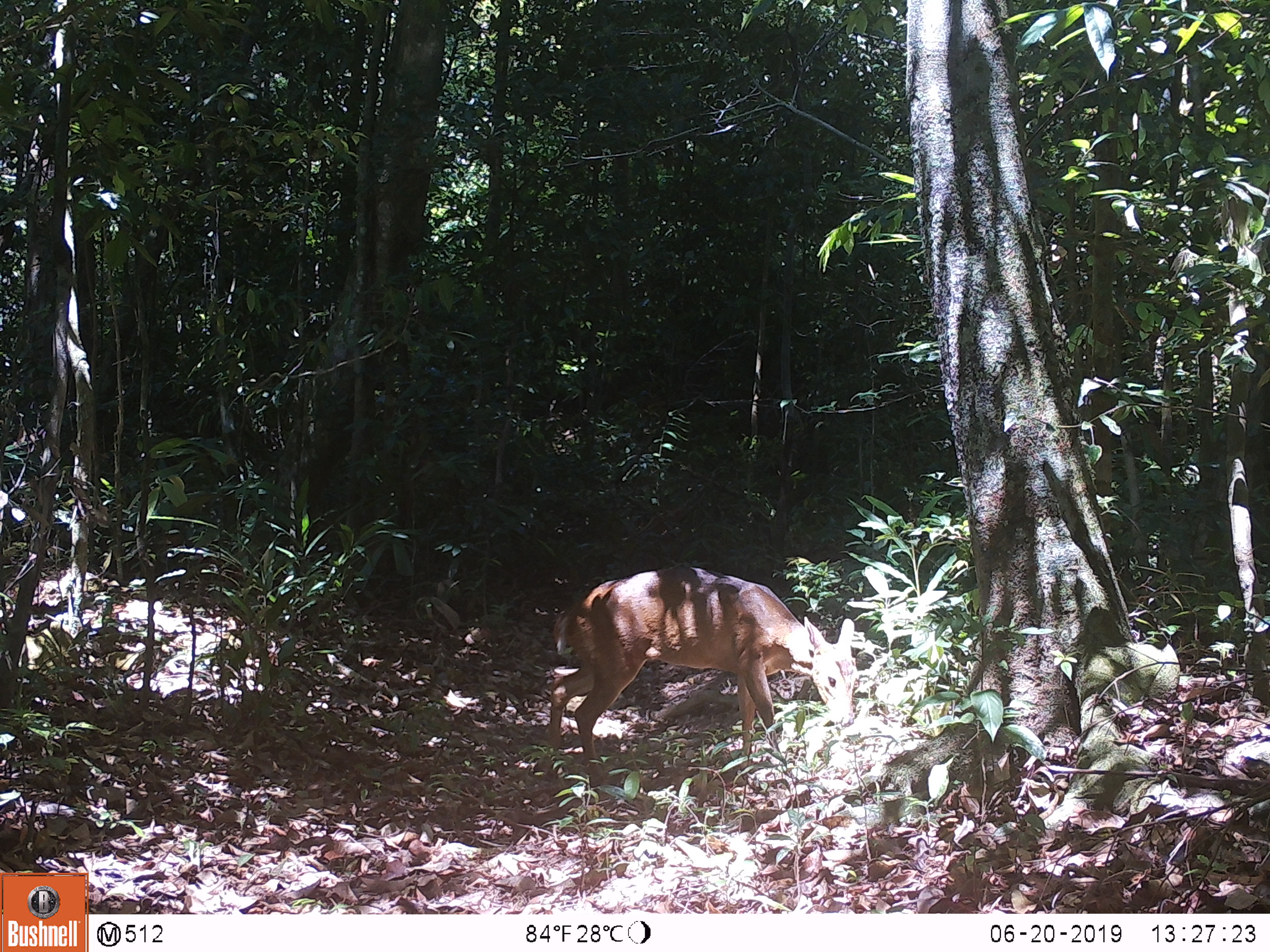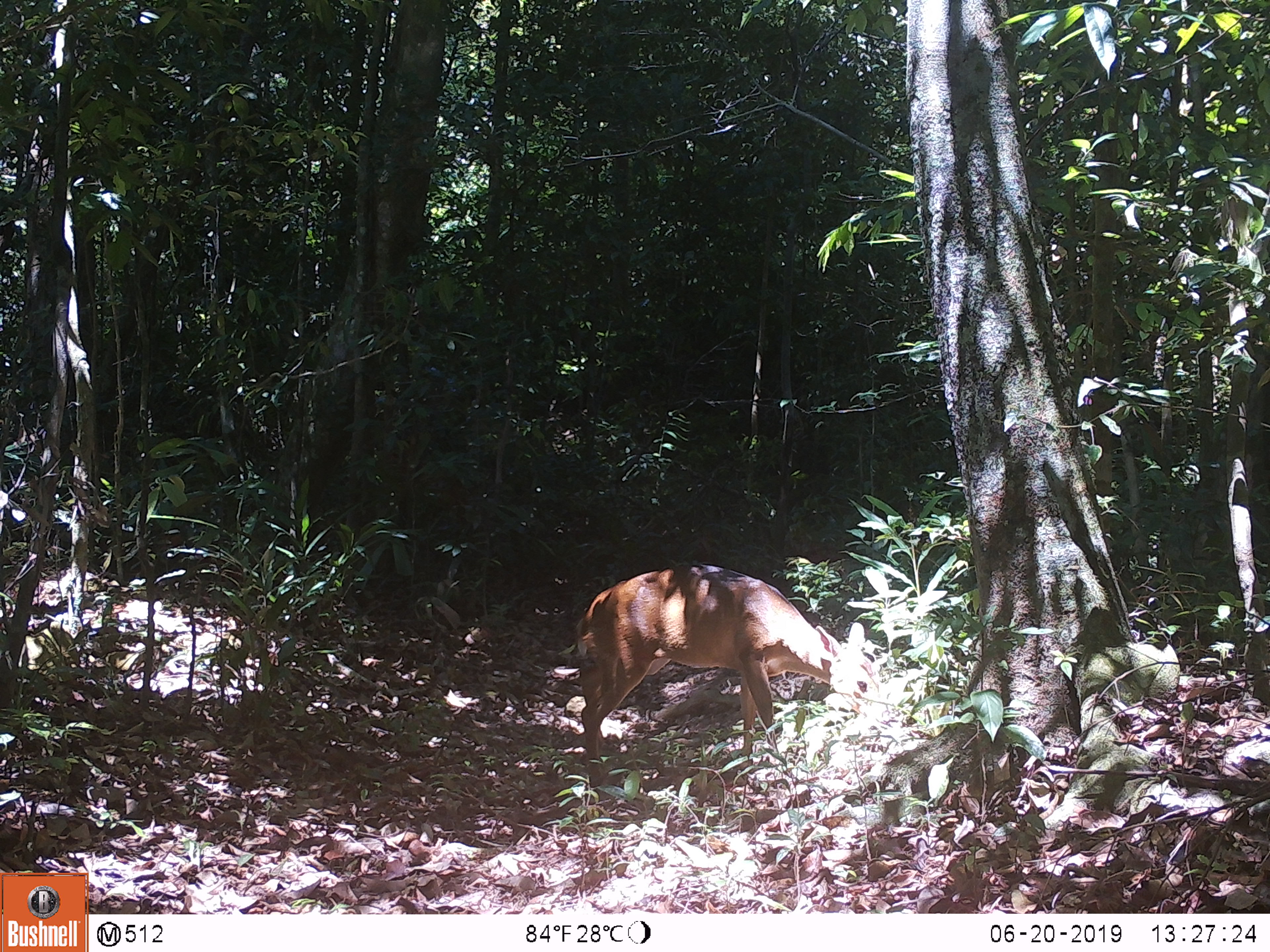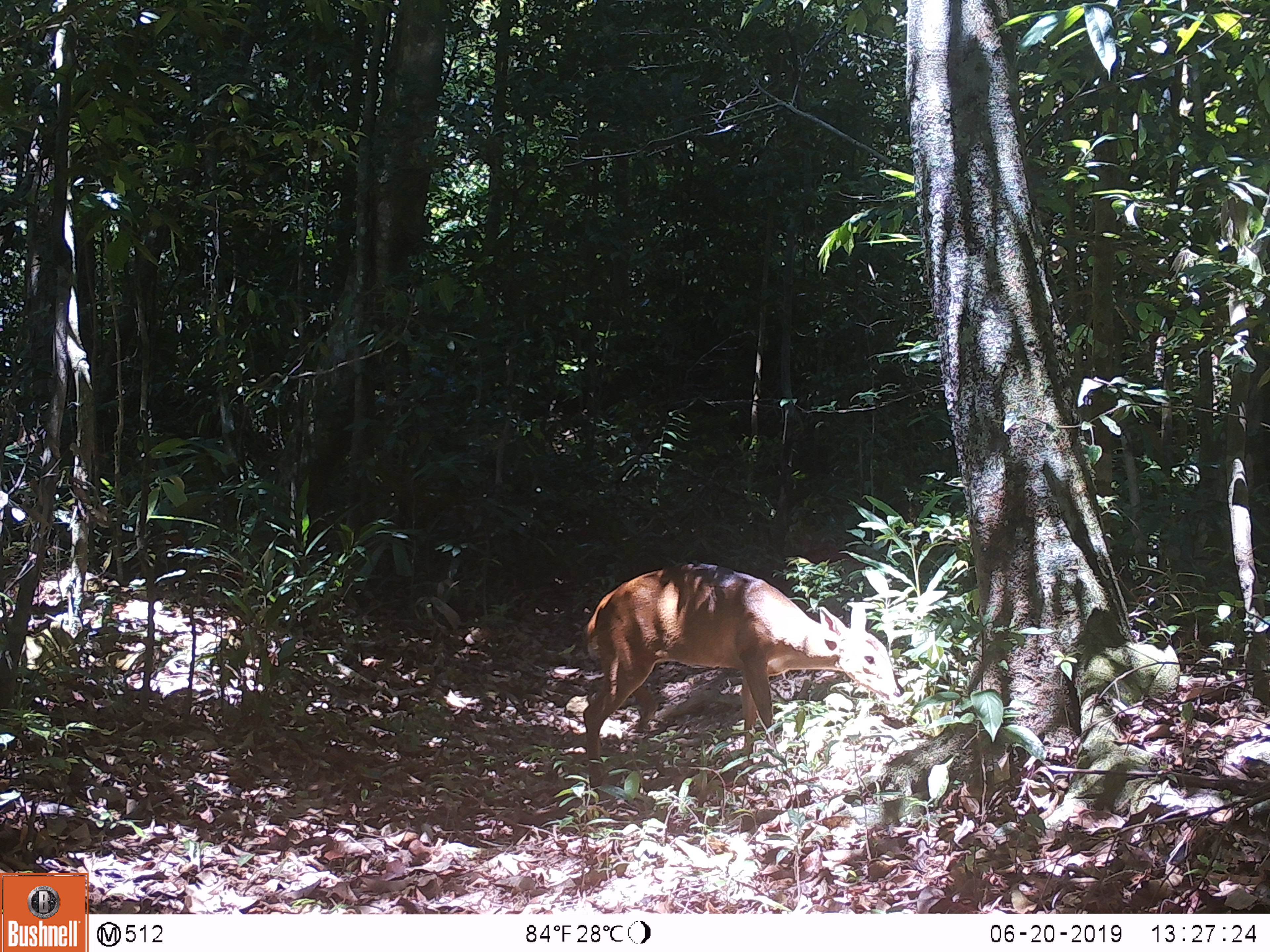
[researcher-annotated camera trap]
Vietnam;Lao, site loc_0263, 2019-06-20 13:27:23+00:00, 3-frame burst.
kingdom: Animalia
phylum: Chordata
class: Mammalia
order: Artiodactyla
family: Cervidae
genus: Muntiacus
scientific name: Muntiacus vuquangensis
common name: large-antlered muntjac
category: large antlered muntjac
Large antlered muntjac (large-antlered muntjac) (Muntiacus vuquangensis). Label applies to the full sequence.